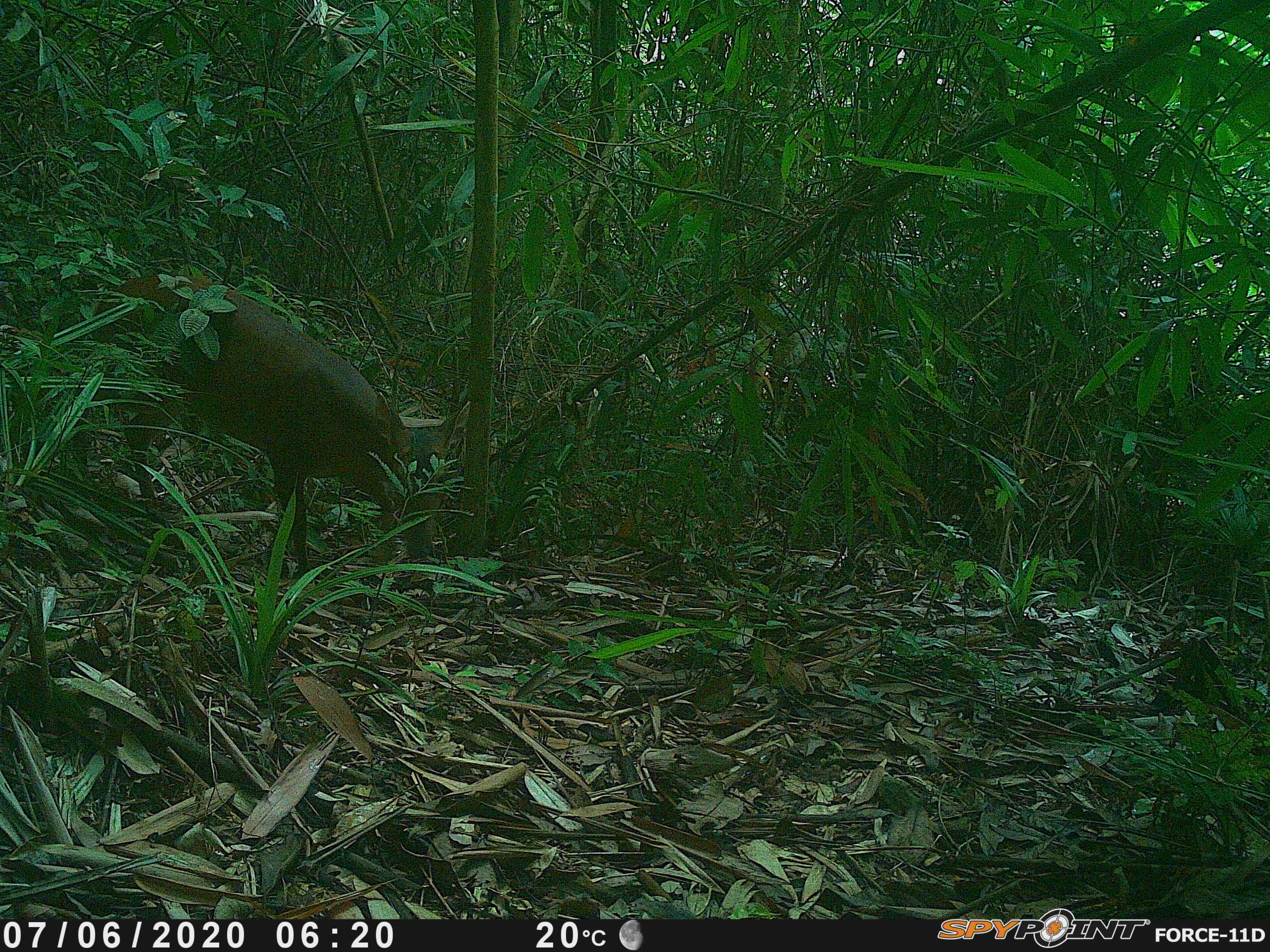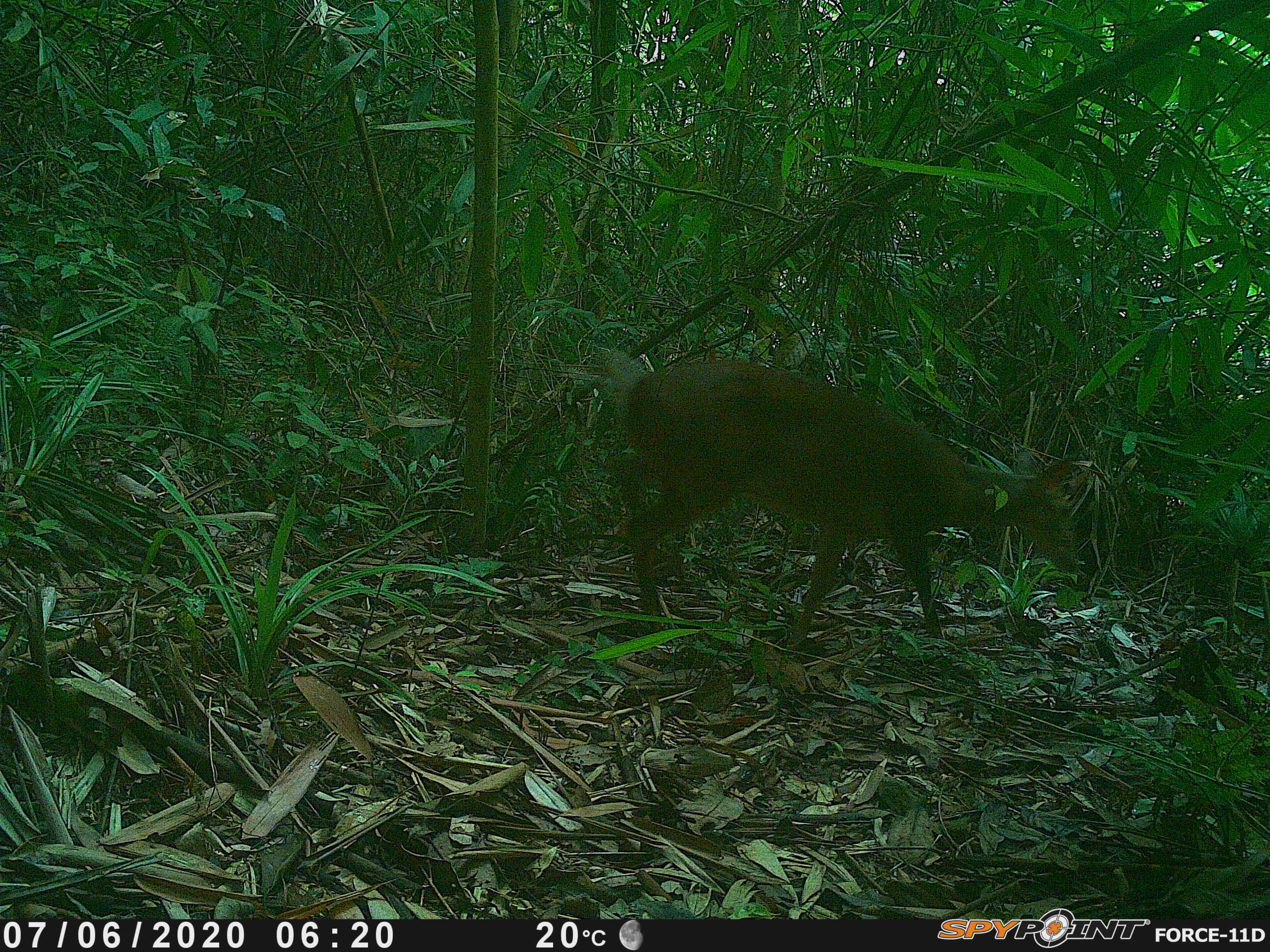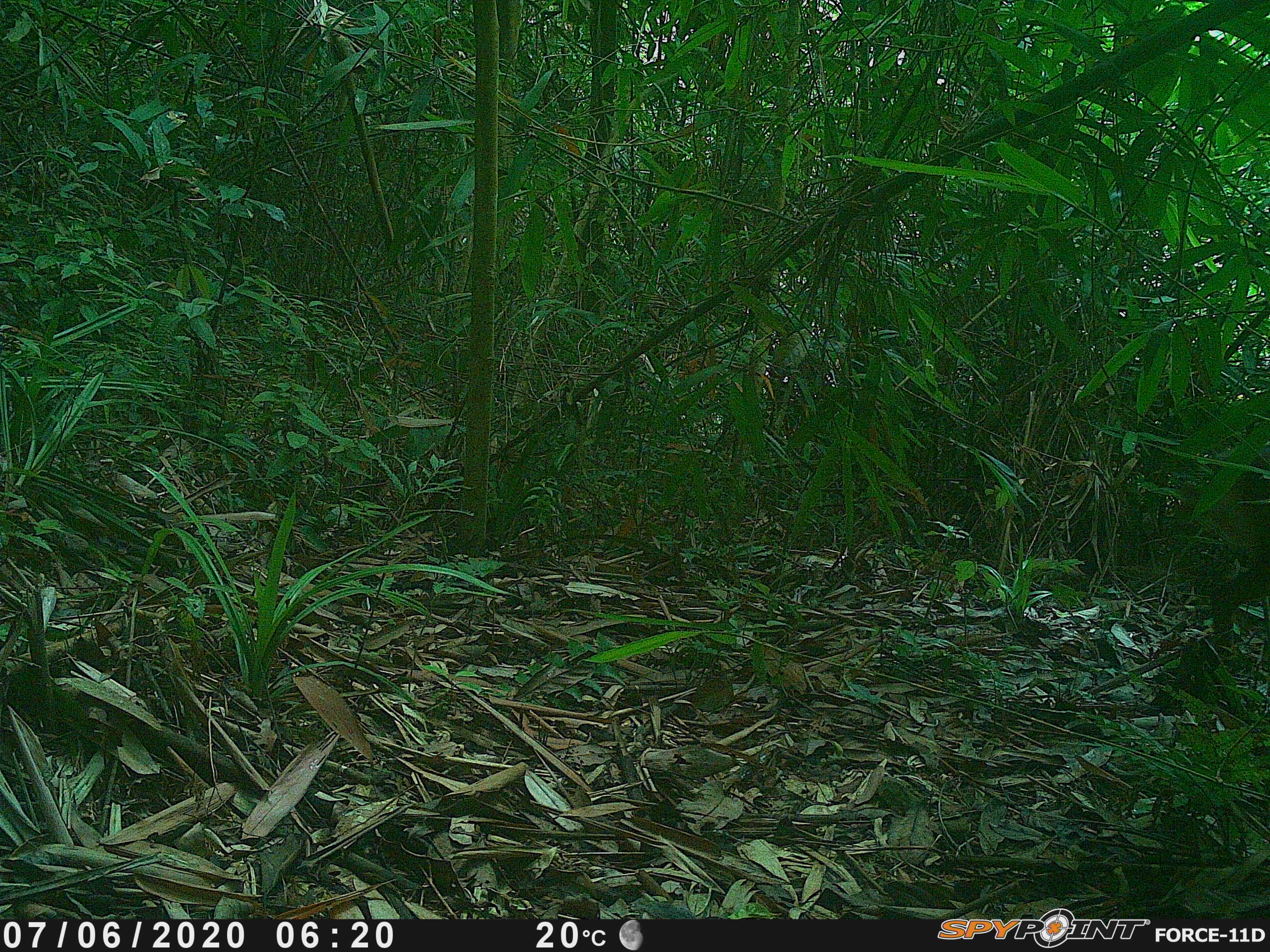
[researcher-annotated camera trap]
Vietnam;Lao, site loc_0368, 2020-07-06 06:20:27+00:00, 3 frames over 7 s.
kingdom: Animalia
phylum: Chordata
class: Mammalia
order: Artiodactyla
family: Cervidae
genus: Muntiacus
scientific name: Muntiacus vuquangensis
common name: large-antlered muntjac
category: large antlered muntjac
Large antlered muntjac (large-antlered muntjac) (Muntiacus vuquangensis). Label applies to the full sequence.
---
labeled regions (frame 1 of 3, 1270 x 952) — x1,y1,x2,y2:
large antlered muntjac: 67,270,470,572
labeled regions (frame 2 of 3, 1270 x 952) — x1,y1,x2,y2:
large antlered muntjac: 615,358,1081,641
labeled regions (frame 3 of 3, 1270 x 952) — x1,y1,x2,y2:
large antlered muntjac: 1209,461,1270,653